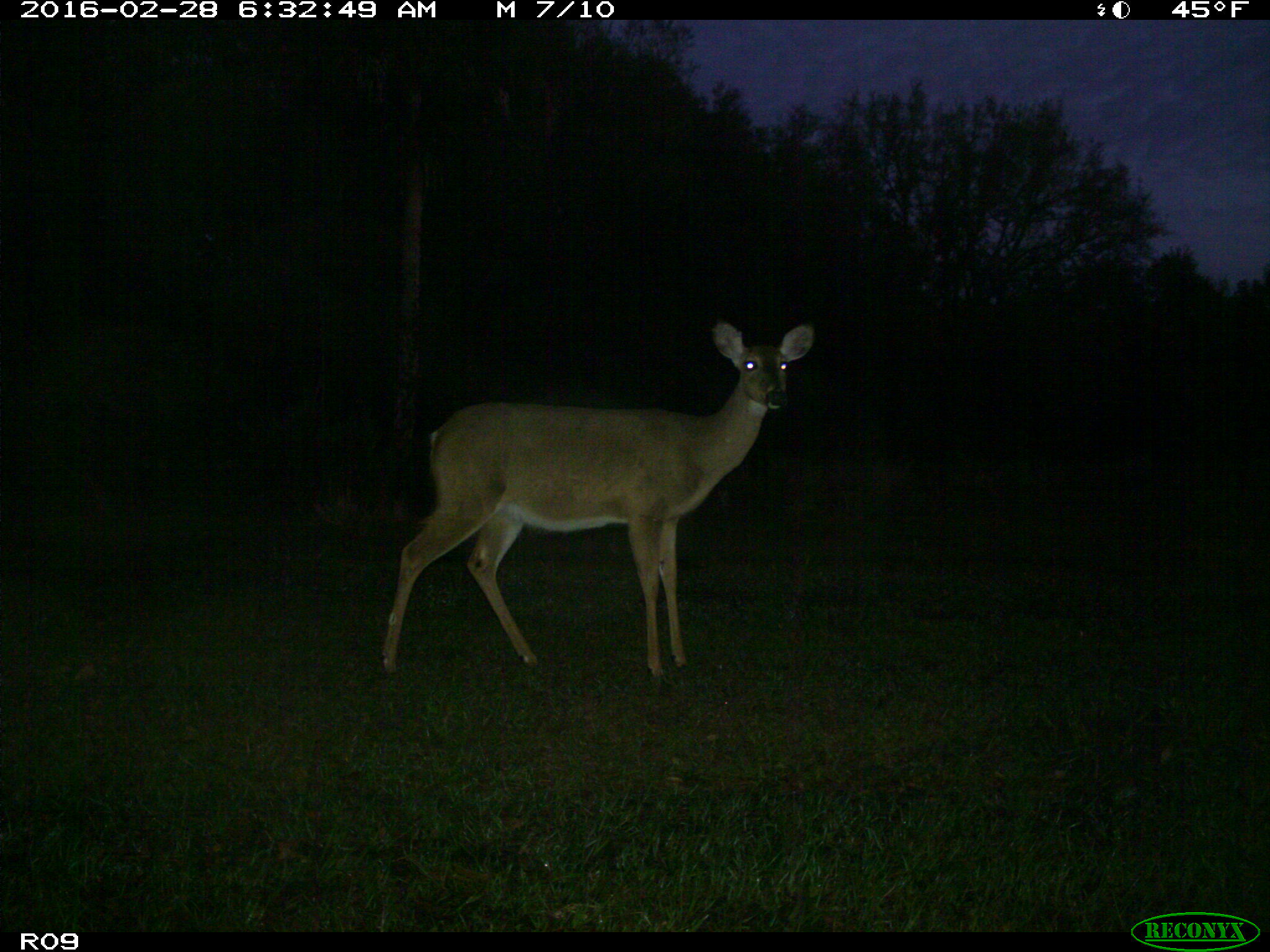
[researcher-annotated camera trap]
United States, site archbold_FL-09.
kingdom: Animalia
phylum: Chordata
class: Mammalia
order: Artiodactyla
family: Cervidae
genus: Odocoileus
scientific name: Odocoileus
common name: deer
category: unidentified deer